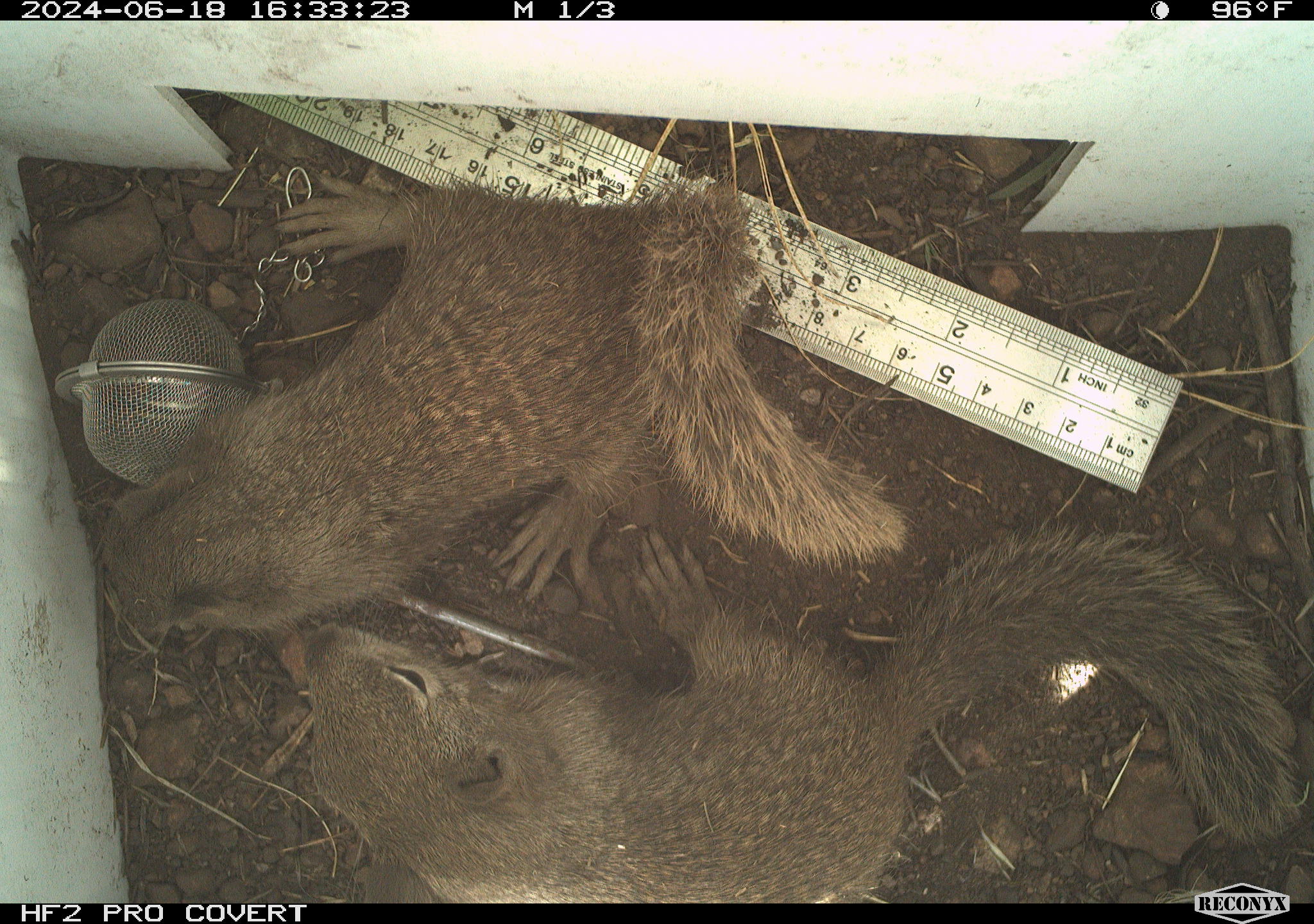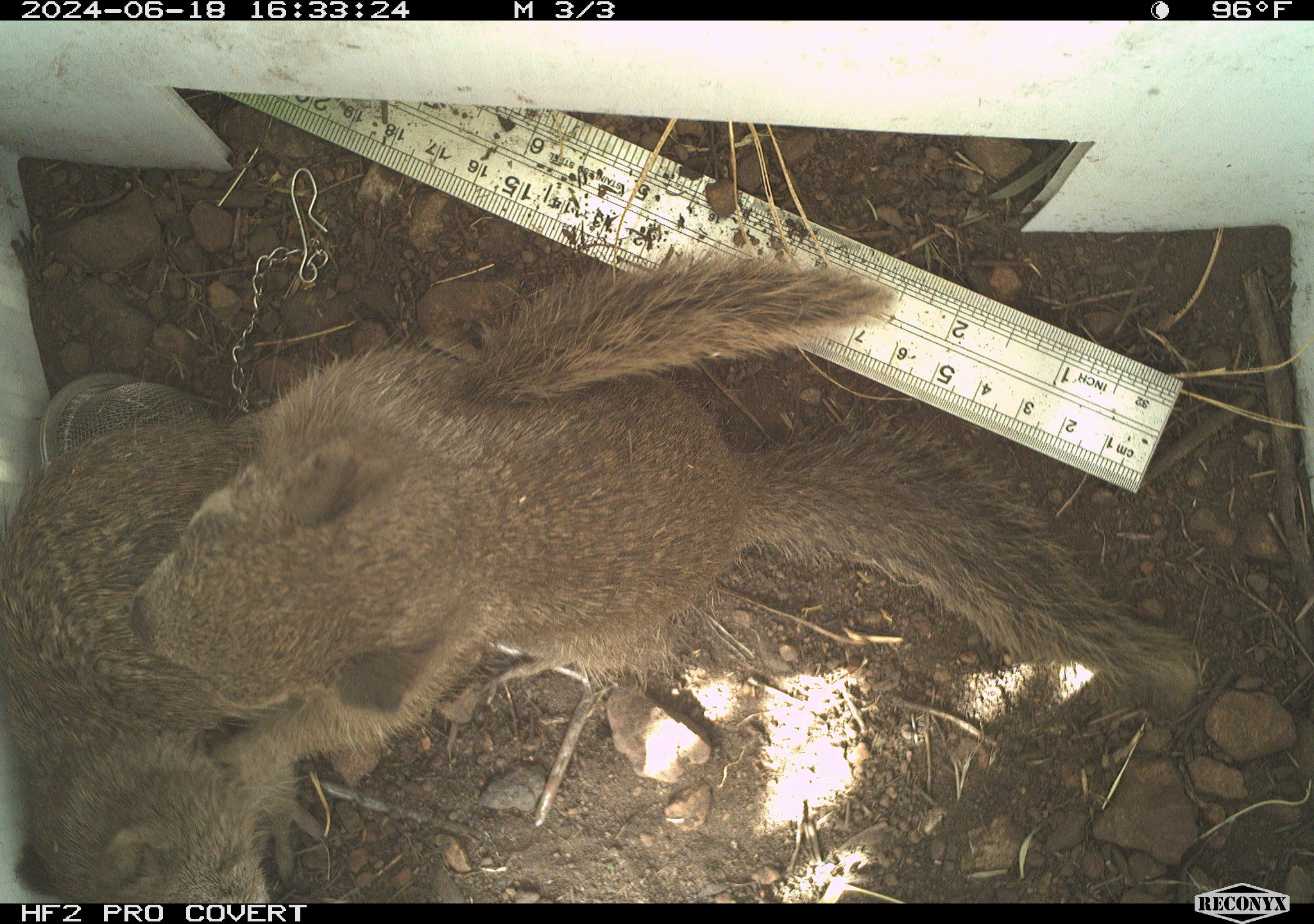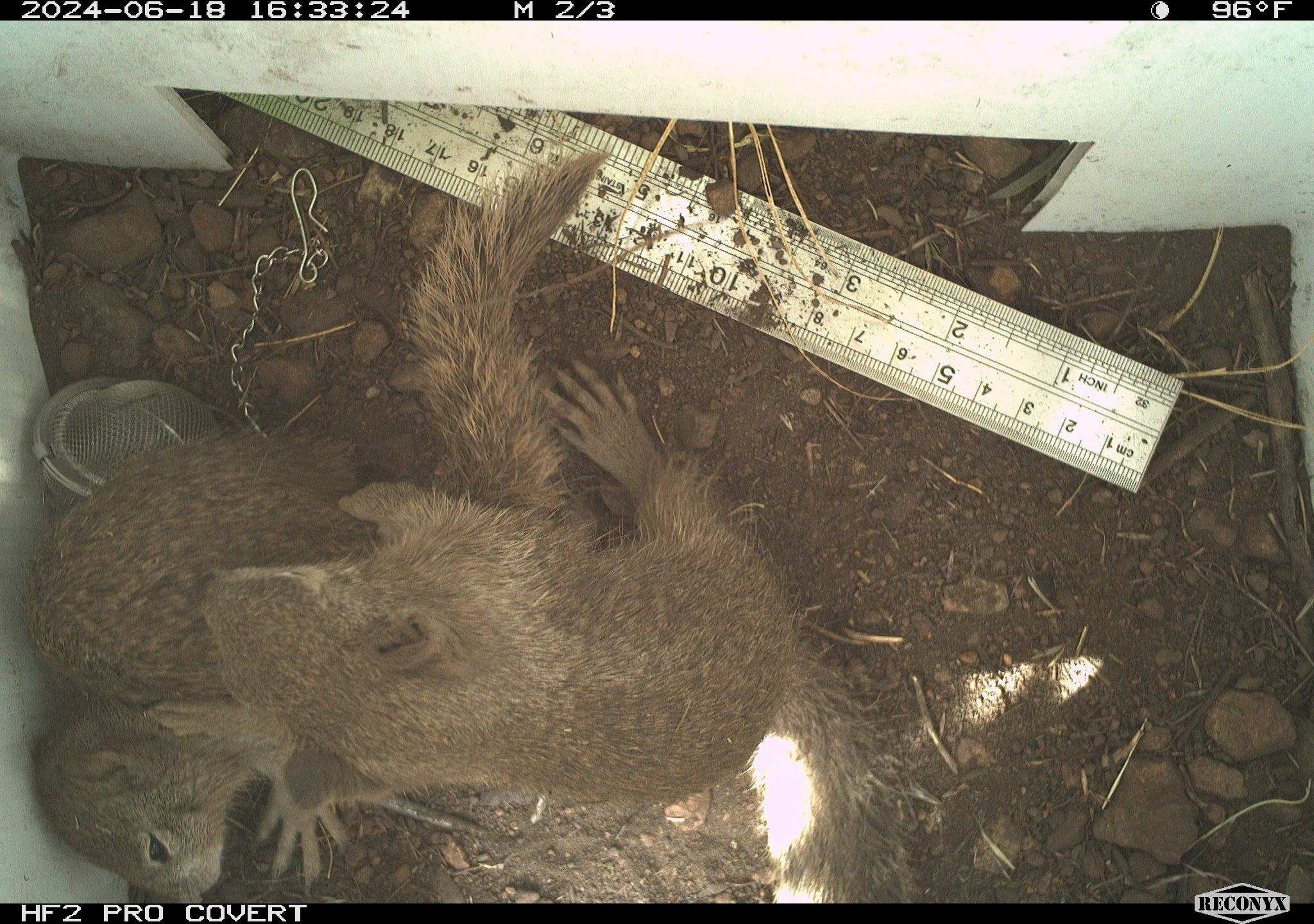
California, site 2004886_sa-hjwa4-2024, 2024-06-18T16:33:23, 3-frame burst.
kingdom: Animalia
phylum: Chordata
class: Mammalia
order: Rodentia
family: Sciuridae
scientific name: Sciuridae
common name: squirrels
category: sciuridae family